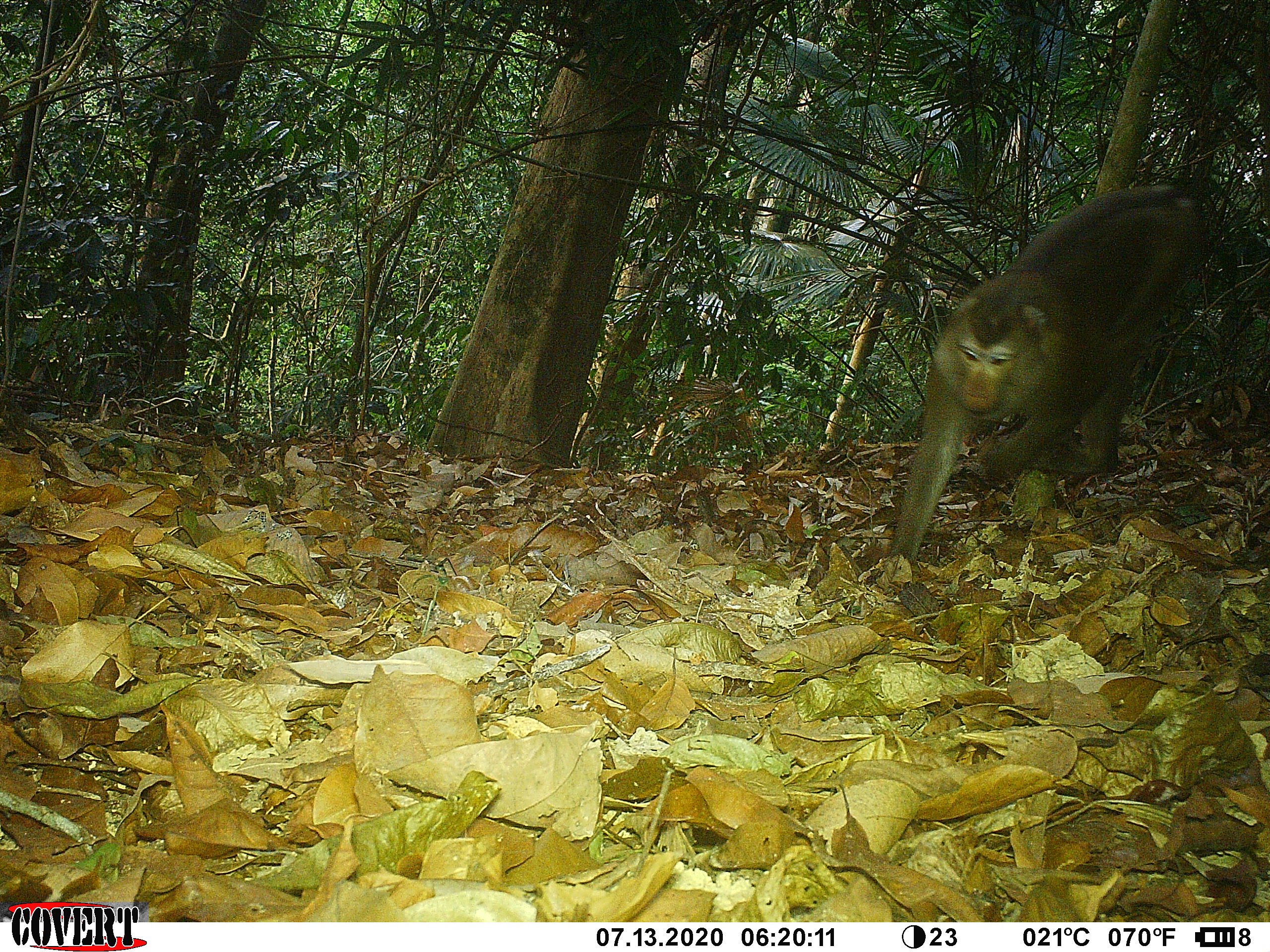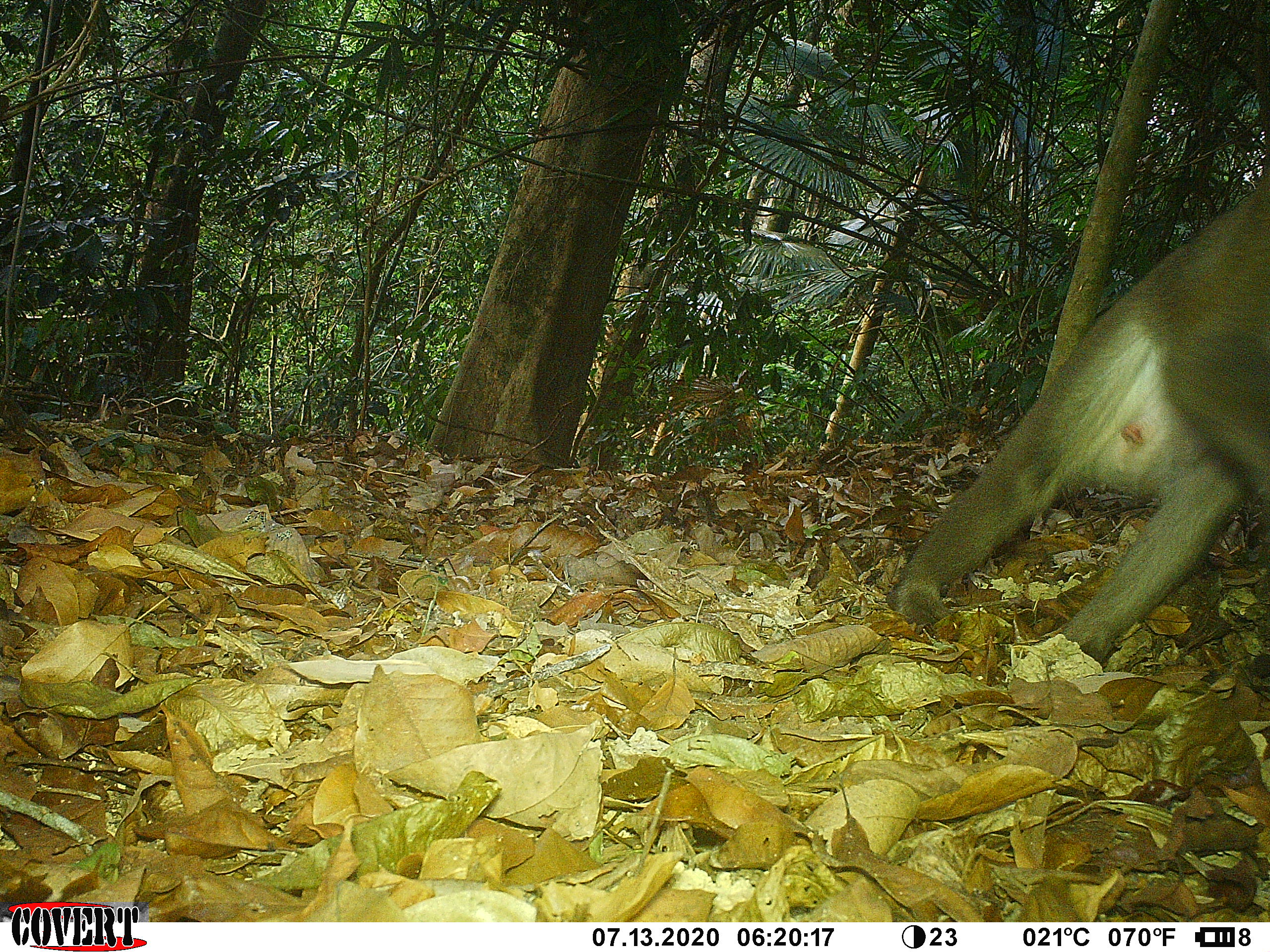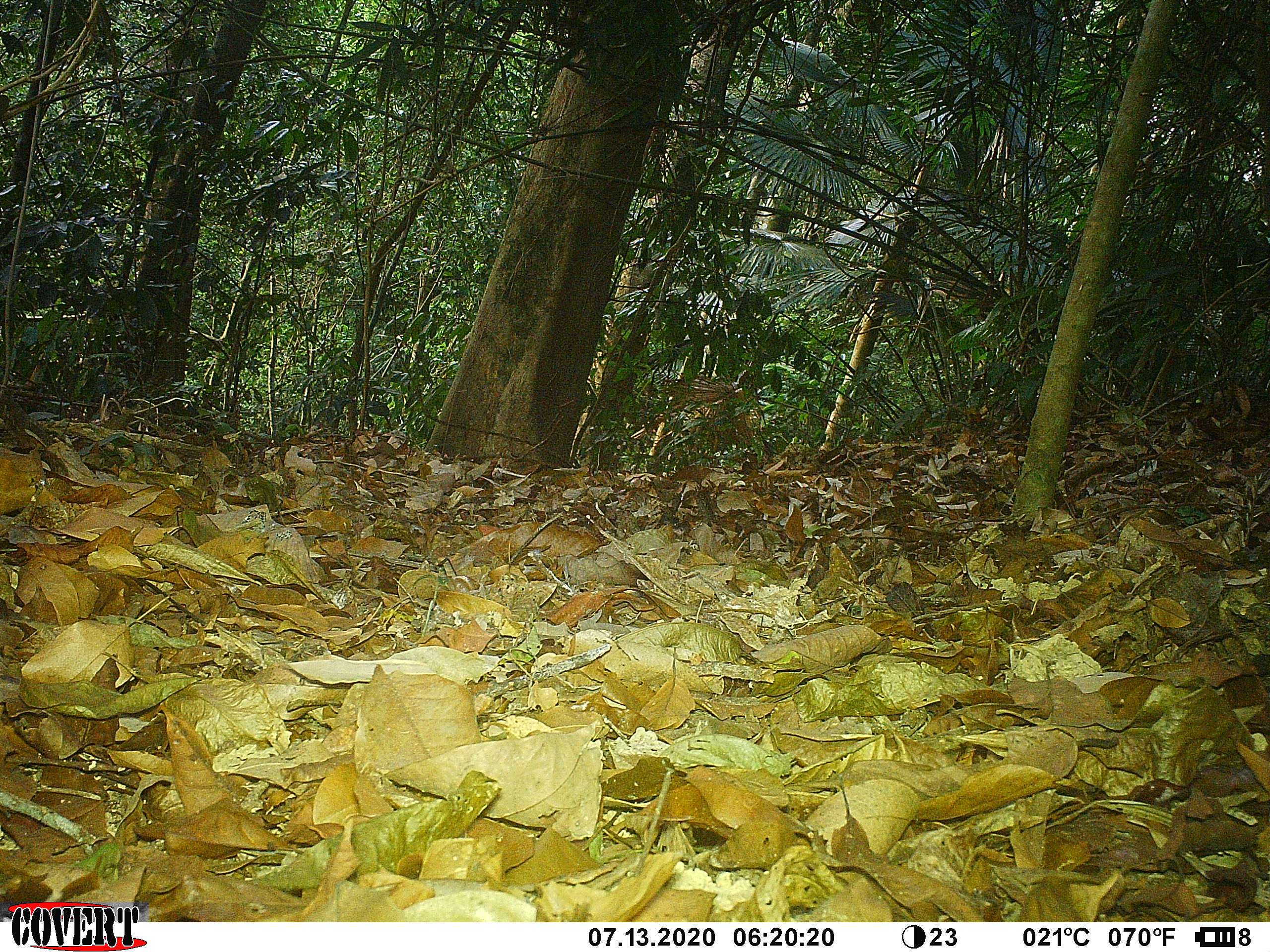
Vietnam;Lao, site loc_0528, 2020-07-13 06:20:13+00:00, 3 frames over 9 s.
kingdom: Animalia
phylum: Chordata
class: Mammalia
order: Primates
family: Cercopithecidae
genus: Macaca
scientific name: Macaca nemestrina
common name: pig-tailed macaque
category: pig tailed macaque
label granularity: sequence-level